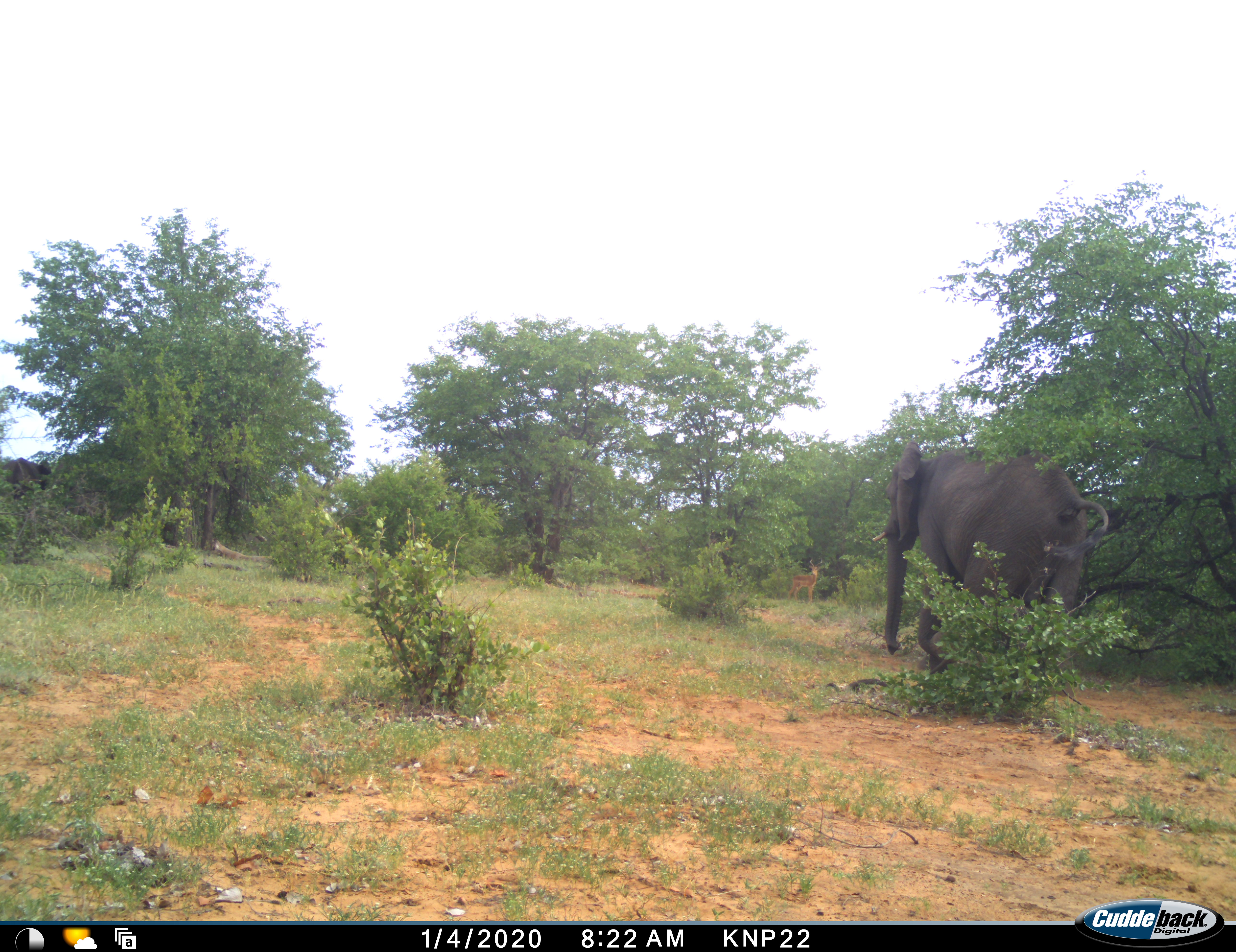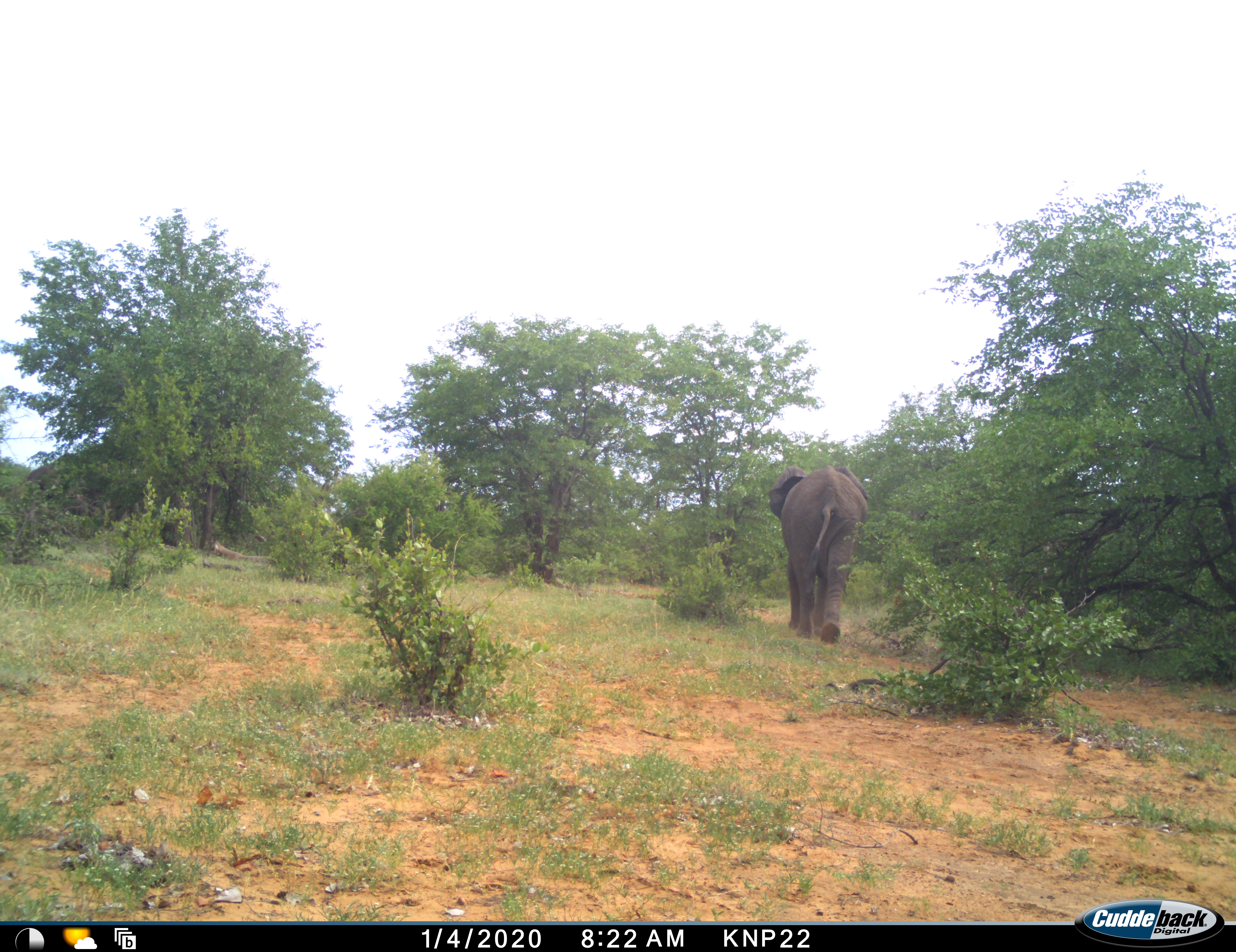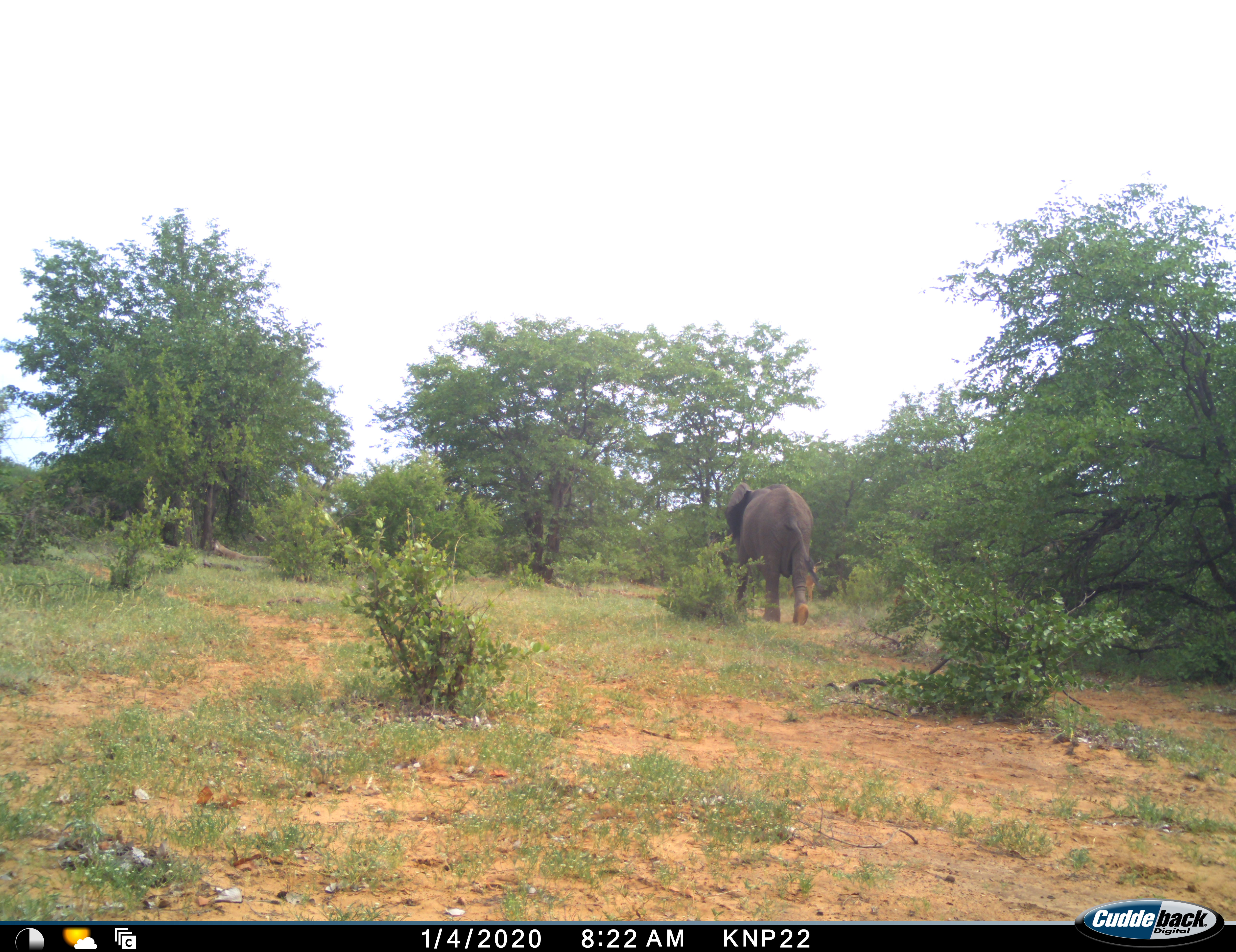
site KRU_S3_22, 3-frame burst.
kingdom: Animalia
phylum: Chordata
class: Mammalia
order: Proboscidea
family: Elephantidae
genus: Loxodonta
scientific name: Loxodonta africana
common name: african bush elephant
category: elephant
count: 2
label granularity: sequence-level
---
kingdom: Animalia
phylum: Chordata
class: Mammalia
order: Artiodactyla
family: Bovidae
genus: Aepyceros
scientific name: Aepyceros melampus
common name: impala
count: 1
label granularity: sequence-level